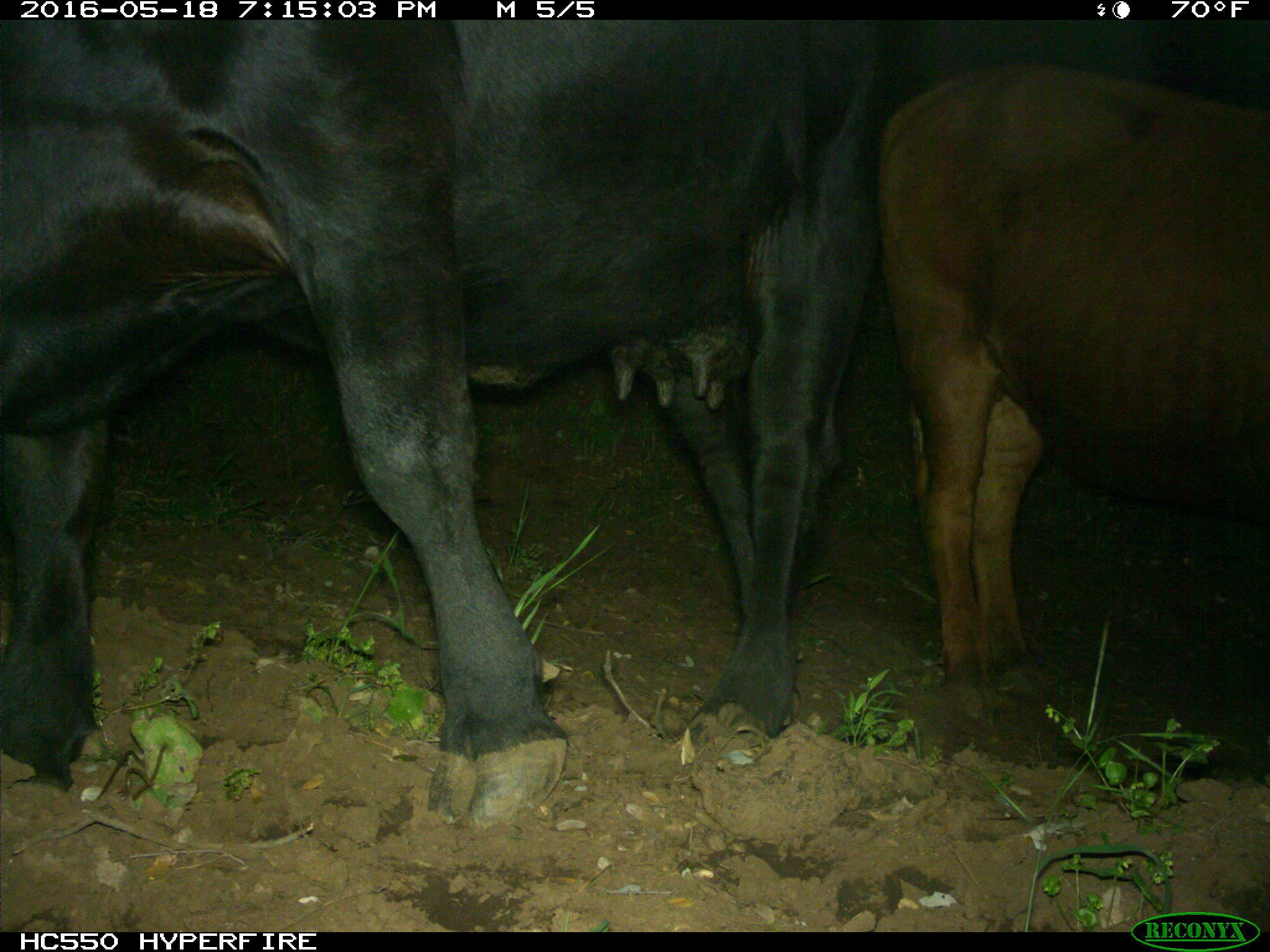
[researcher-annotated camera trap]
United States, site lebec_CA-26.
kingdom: Animalia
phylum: Chordata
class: Mammalia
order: Artiodactyla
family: Bovidae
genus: Bos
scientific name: Bos taurus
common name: domestic cow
Bos taurus (domestic cow).